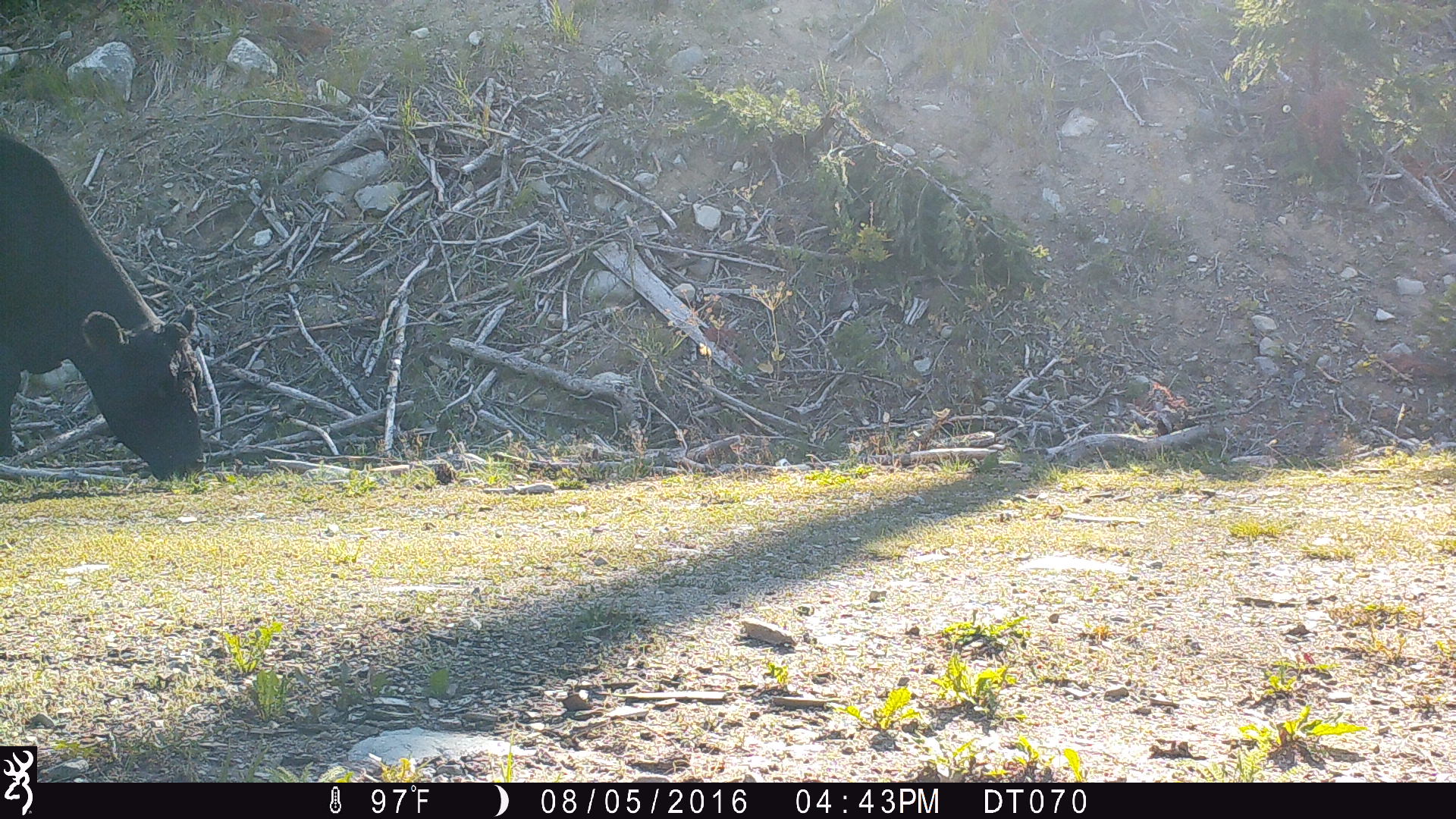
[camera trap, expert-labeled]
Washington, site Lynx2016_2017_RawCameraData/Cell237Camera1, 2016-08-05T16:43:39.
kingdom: Animalia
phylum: Chordata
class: Mammalia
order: Artiodactyla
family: Bovidae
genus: Bos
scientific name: Bos taurus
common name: domestic cattle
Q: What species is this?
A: Domestic cattle (Bos taurus).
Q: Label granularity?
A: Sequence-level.